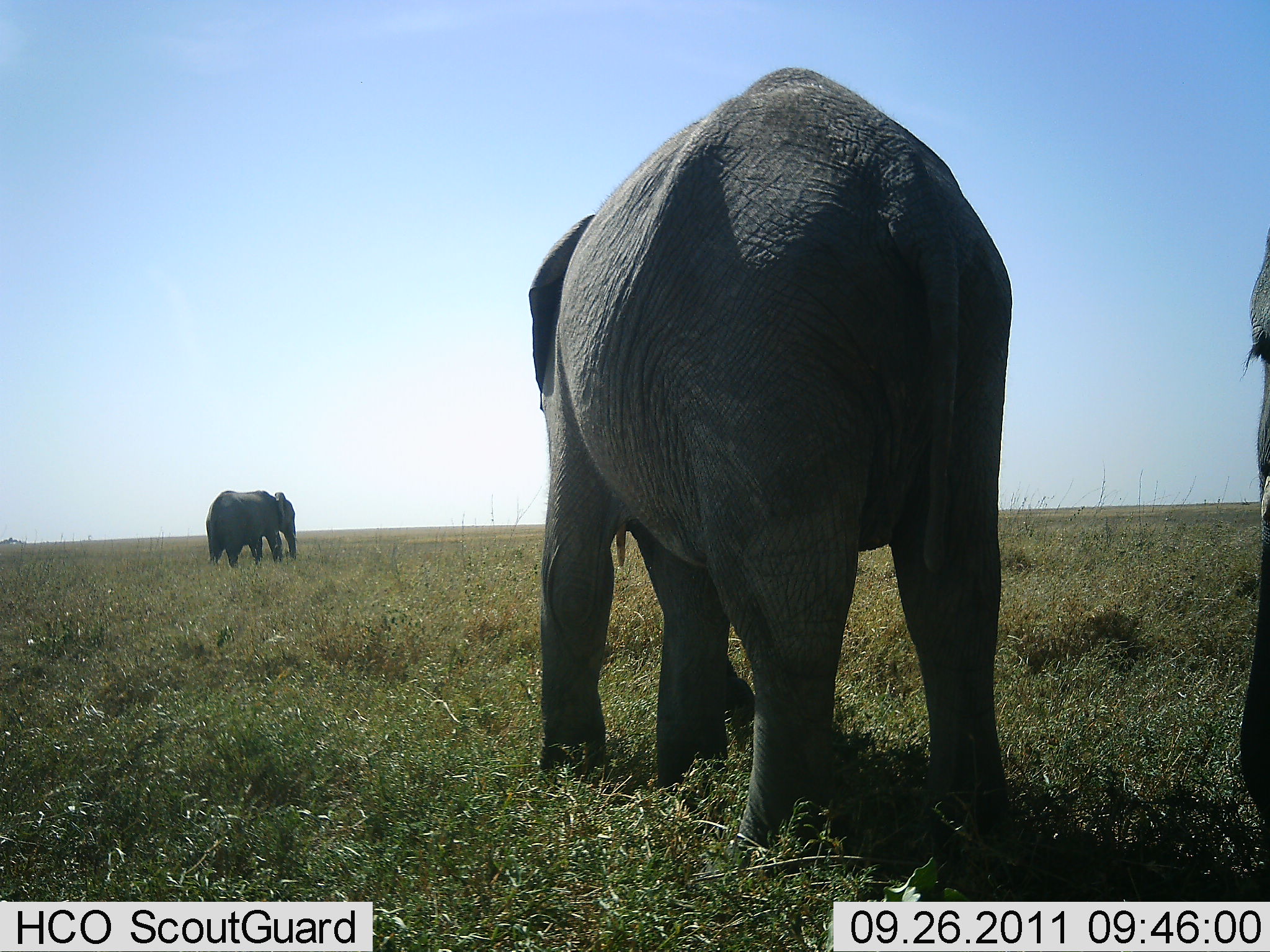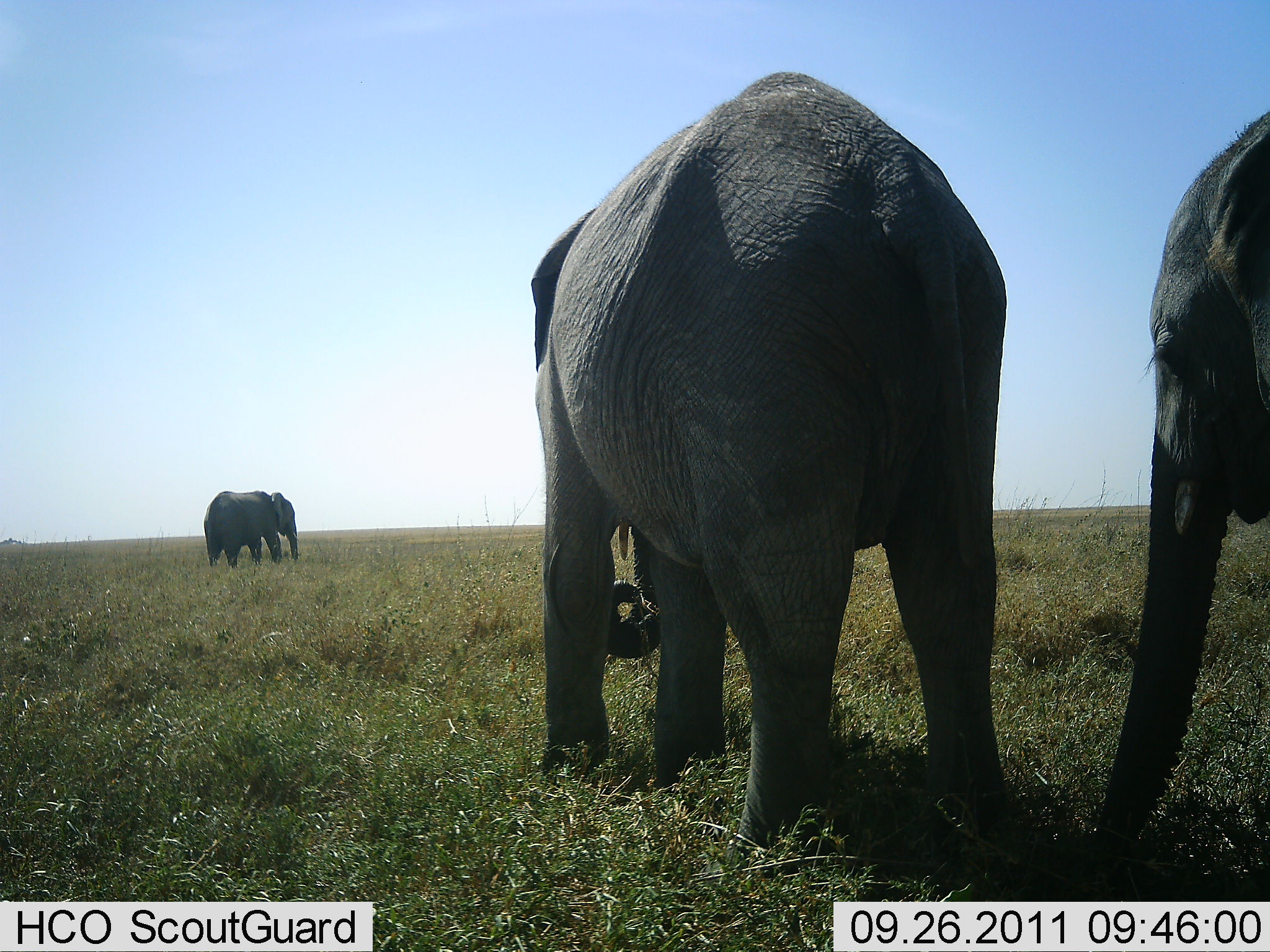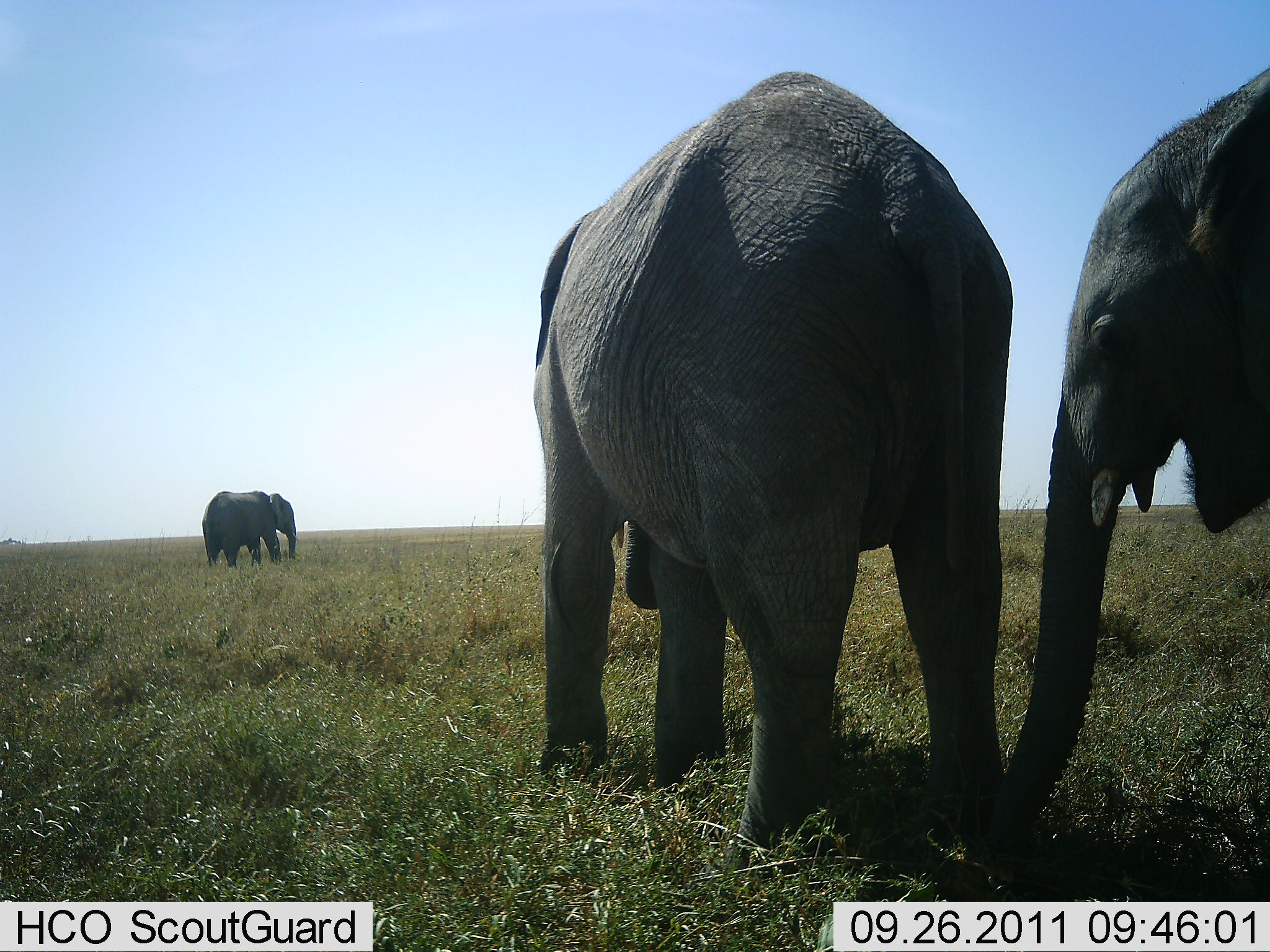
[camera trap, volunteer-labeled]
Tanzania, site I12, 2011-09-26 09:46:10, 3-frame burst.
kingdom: Animalia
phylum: Chordata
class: Mammalia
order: Proboscidea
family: Elephantidae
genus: Loxodonta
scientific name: Loxodonta africana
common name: african bush elephant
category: elephant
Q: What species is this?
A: Elephant (african bush elephant) (Loxodonta africana).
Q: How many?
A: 3.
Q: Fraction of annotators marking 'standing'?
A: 62%.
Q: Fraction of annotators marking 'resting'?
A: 0%.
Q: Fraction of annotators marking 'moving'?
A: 38%.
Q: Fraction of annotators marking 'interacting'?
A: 0%.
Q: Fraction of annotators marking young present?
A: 6%.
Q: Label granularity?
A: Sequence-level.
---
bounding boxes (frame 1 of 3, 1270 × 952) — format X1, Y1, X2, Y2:
animal: 526, 70, 1014, 866; 1239, 224, 1268, 851; 206, 491, 298, 569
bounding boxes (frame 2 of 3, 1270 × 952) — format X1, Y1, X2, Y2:
animal: 529, 72, 1007, 848; 1090, 104, 1268, 868; 203, 490, 300, 571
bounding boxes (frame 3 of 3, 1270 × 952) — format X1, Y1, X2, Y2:
animal: 533, 72, 1012, 875; 1011, 62, 1268, 827; 202, 490, 300, 570